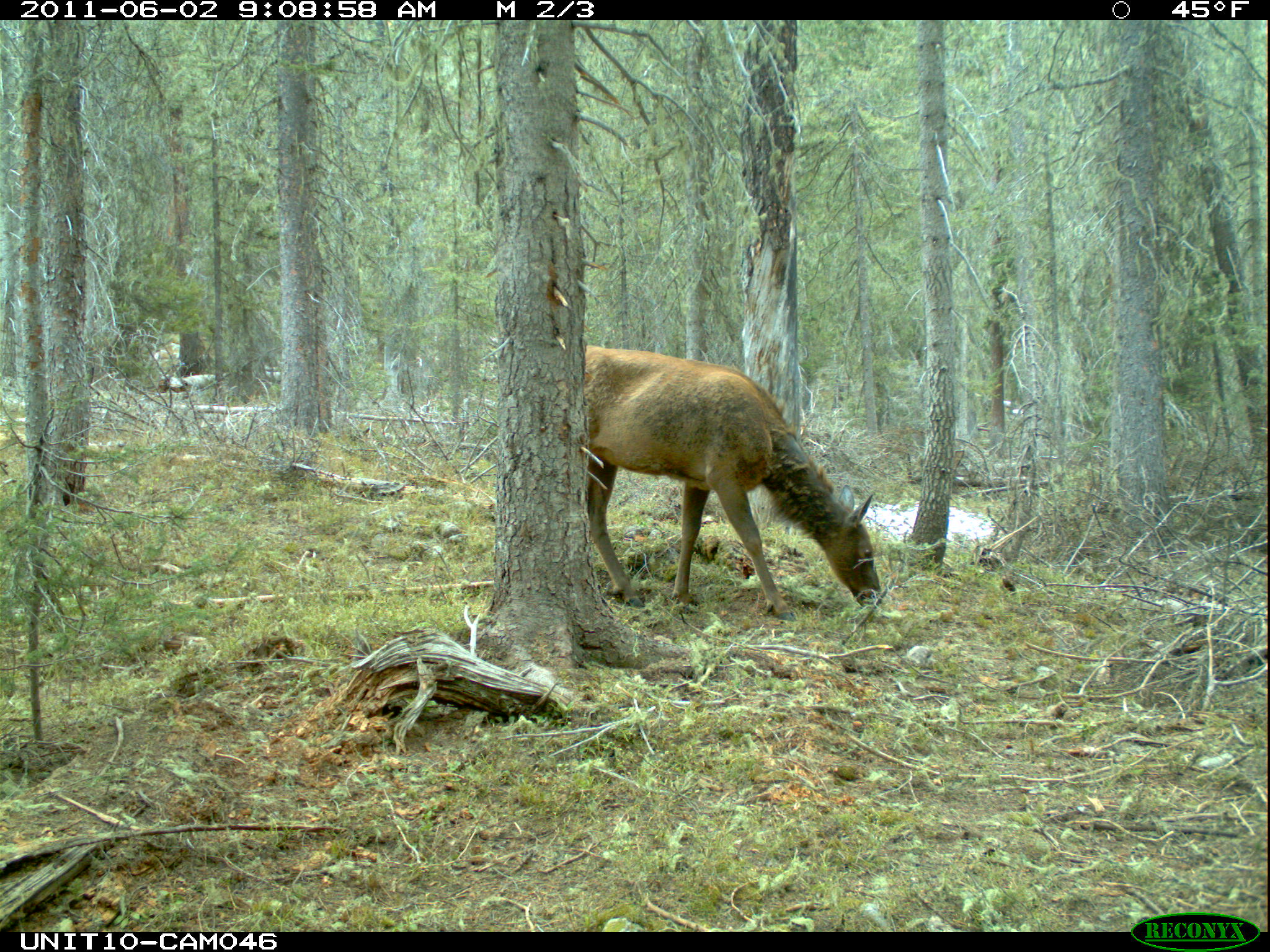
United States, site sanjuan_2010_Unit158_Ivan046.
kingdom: Animalia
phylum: Chordata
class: Mammalia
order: Artiodactyla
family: Cervidae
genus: Cervus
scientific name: Cervus elaphus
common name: red deer